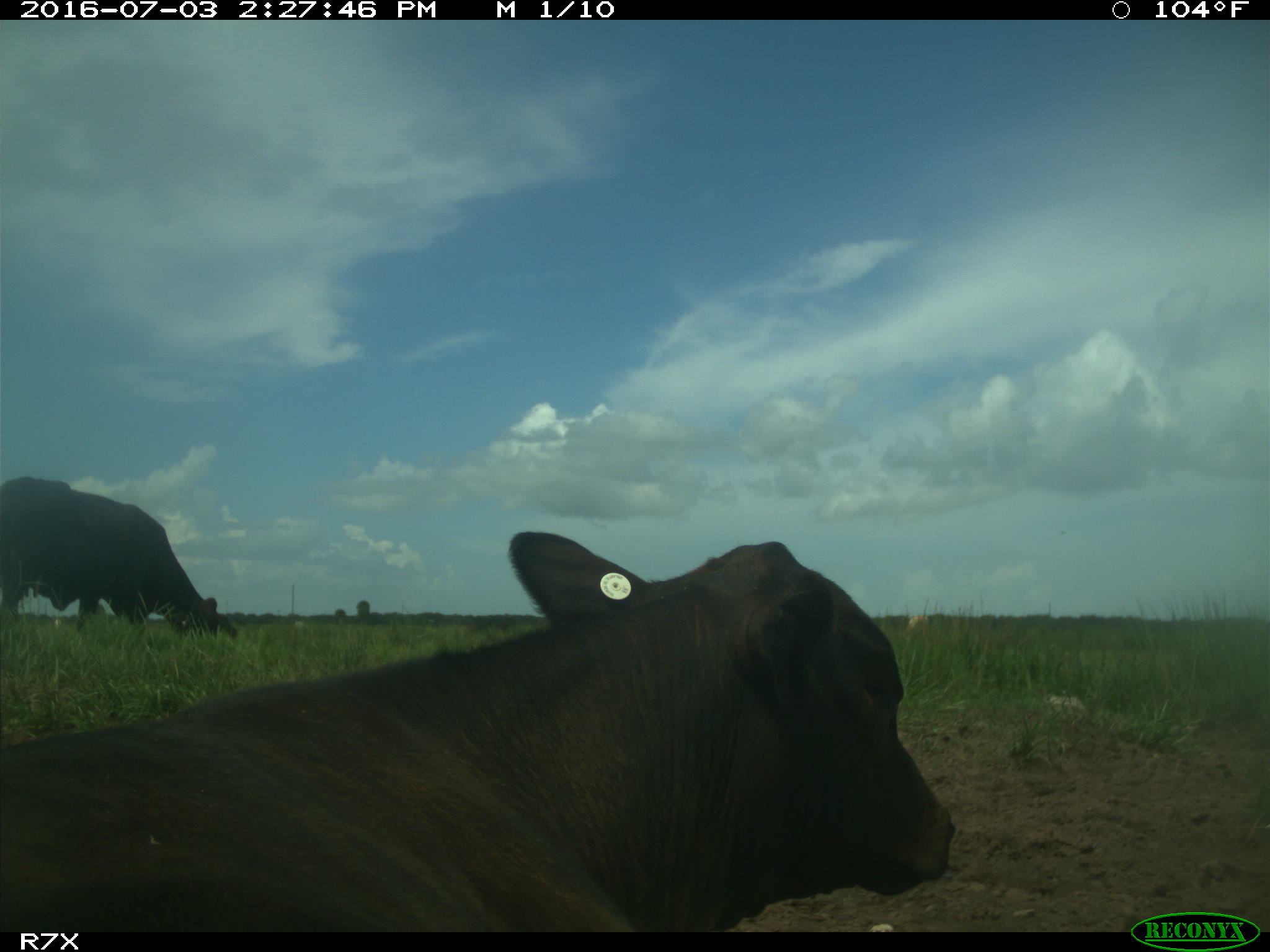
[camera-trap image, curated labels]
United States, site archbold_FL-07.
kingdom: Animalia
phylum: Chordata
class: Mammalia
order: Artiodactyla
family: Bovidae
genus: Bos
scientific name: Bos taurus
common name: domestic cow